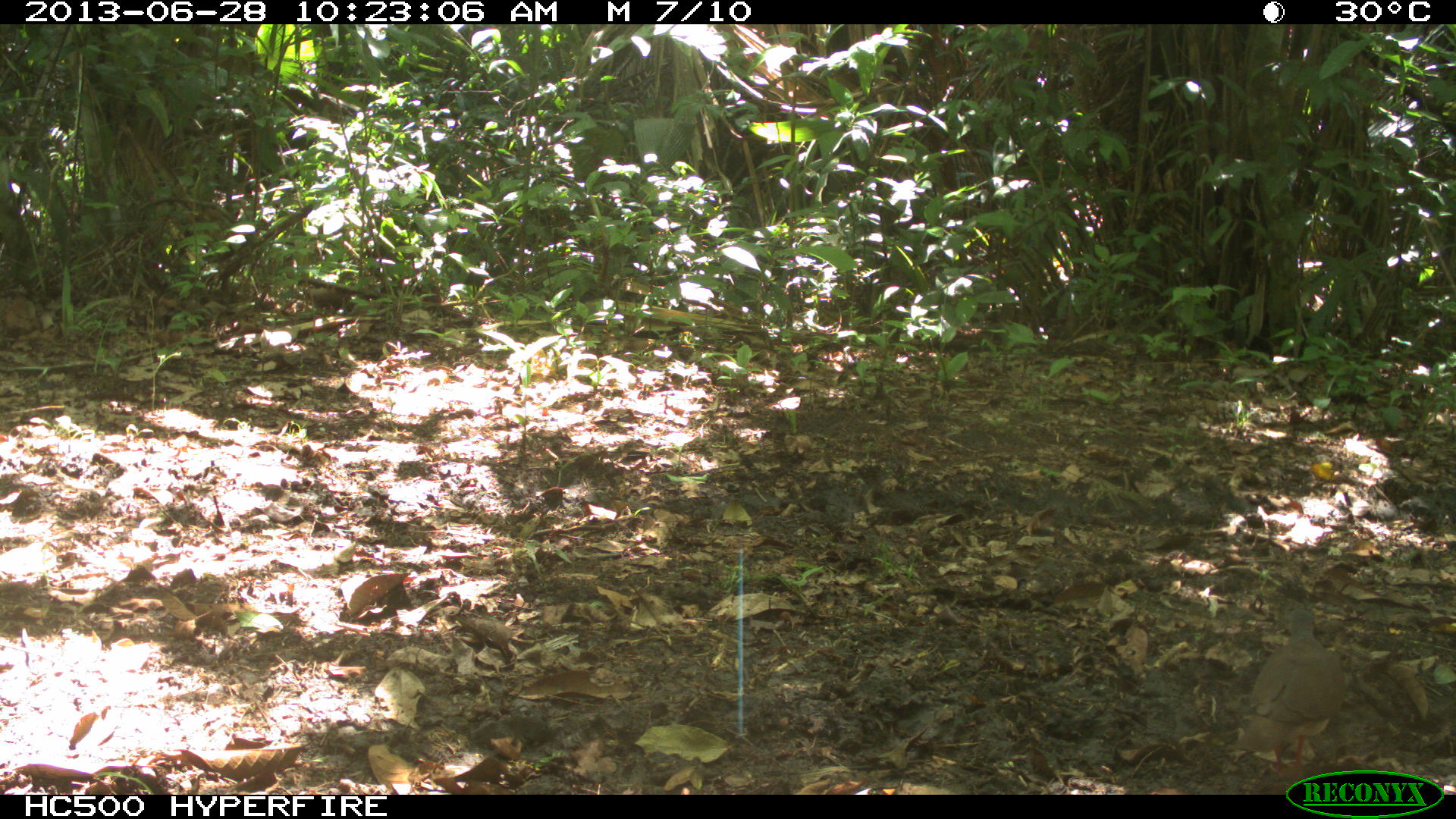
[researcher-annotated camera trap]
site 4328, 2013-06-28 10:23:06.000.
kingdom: Animalia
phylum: Chordata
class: Aves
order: Columbiformes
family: Columbidae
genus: Leptotila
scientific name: Leptotila plumbeiceps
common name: gray-headed dove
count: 1